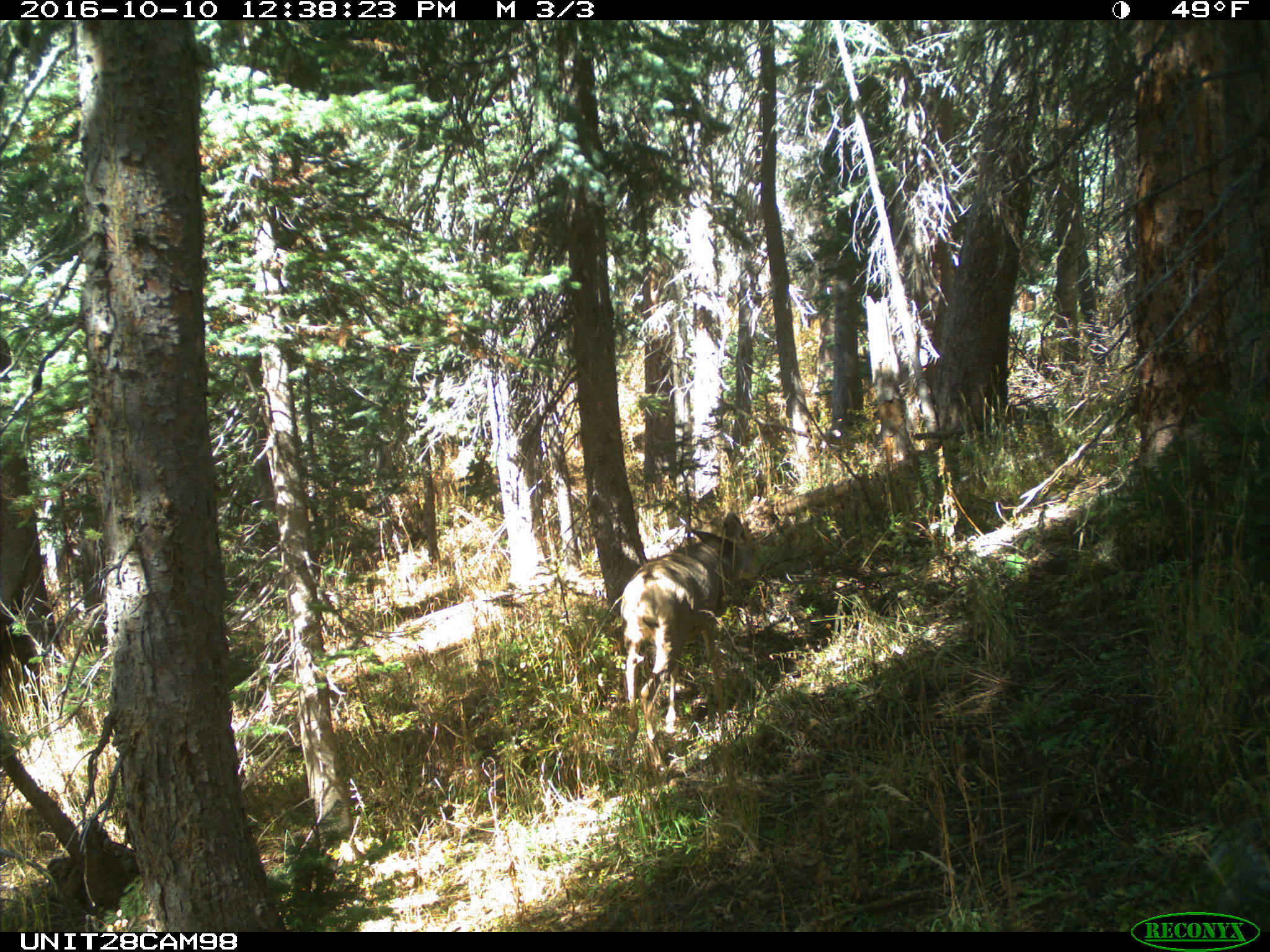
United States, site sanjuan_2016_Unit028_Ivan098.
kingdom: Animalia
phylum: Chordata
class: Mammalia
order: Artiodactyla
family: Cervidae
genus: Odocoileus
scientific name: Odocoileus hemionus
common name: mule deer